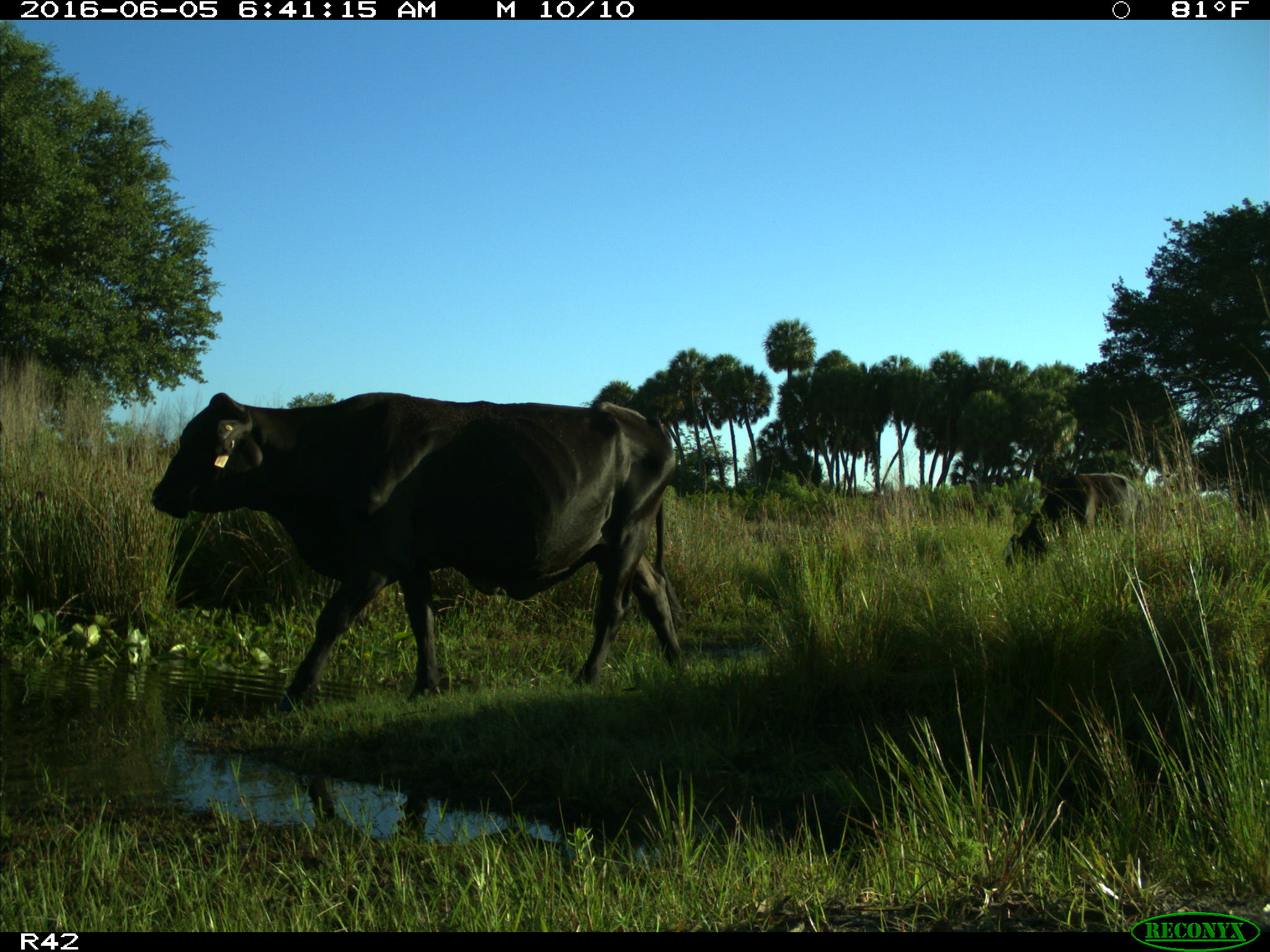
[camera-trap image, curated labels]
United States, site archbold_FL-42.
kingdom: Animalia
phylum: Chordata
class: Mammalia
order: Artiodactyla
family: Bovidae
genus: Bos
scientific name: Bos taurus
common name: domestic cow